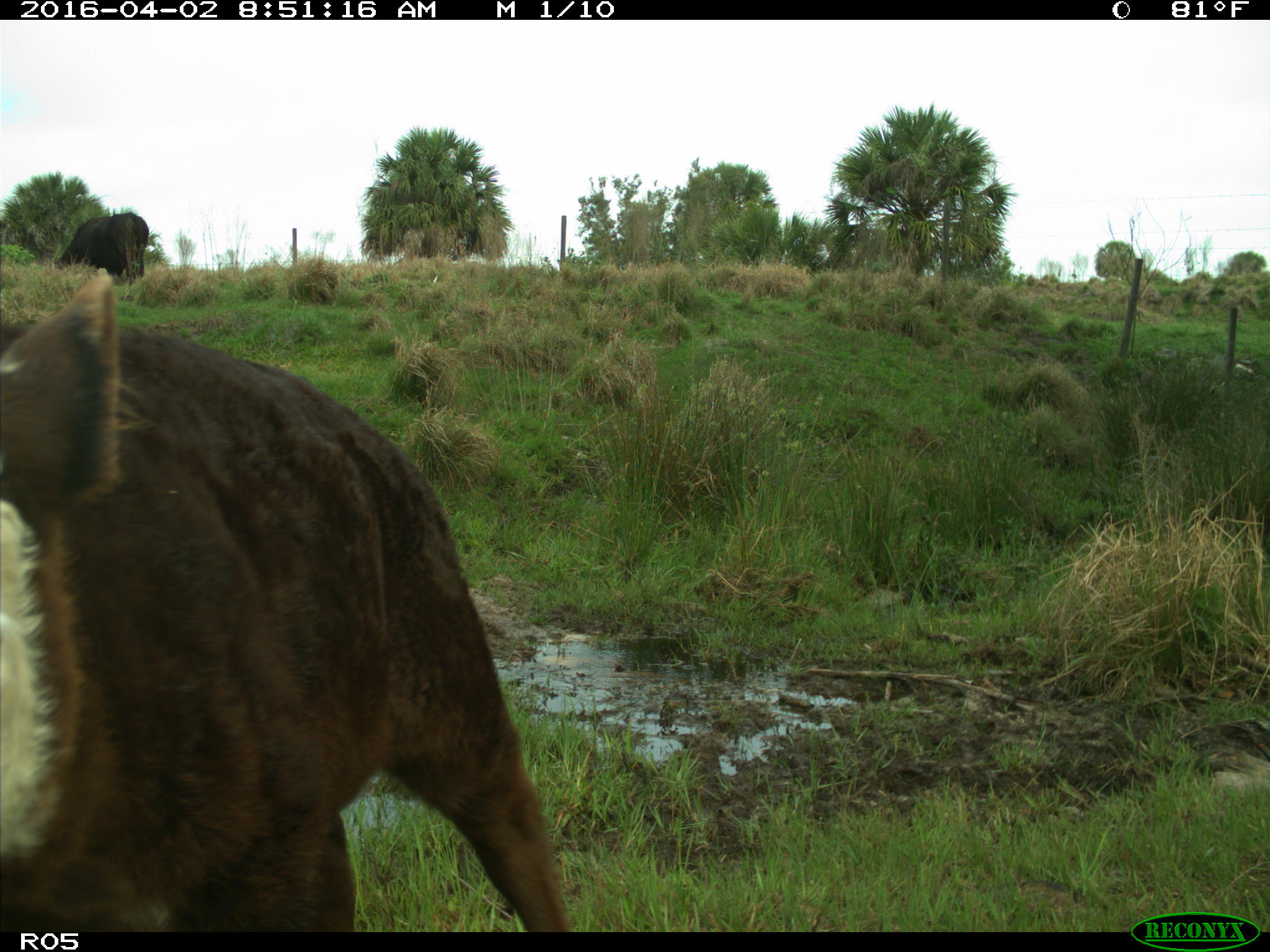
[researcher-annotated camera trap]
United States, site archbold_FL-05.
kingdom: Animalia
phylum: Chordata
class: Mammalia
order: Artiodactyla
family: Bovidae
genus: Bos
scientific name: Bos taurus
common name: domestic cow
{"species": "Bos taurus (domestic cow)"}